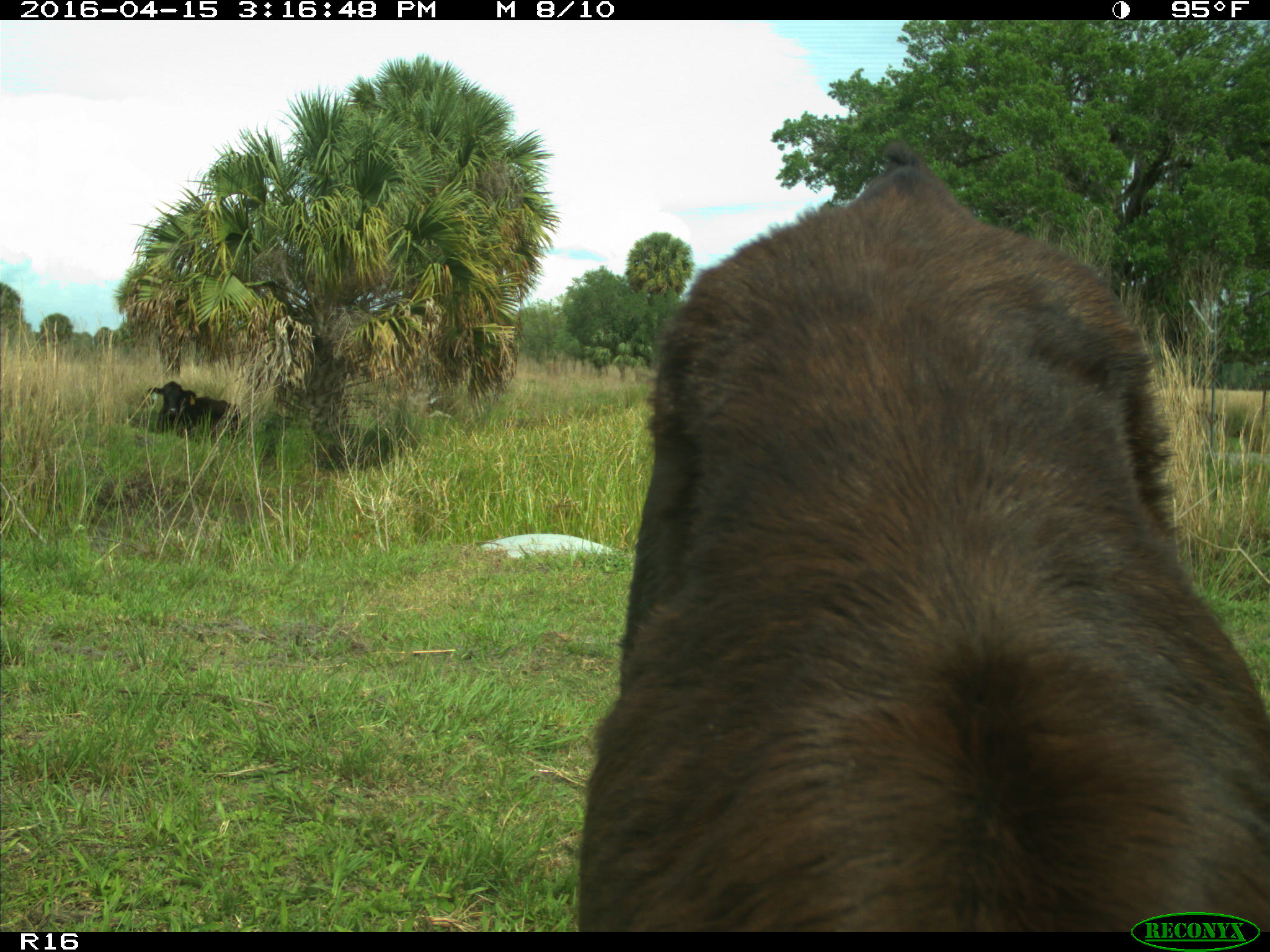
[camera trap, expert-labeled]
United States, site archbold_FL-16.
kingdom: Animalia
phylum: Chordata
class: Mammalia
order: Artiodactyla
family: Bovidae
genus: Bos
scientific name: Bos taurus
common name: domestic cow